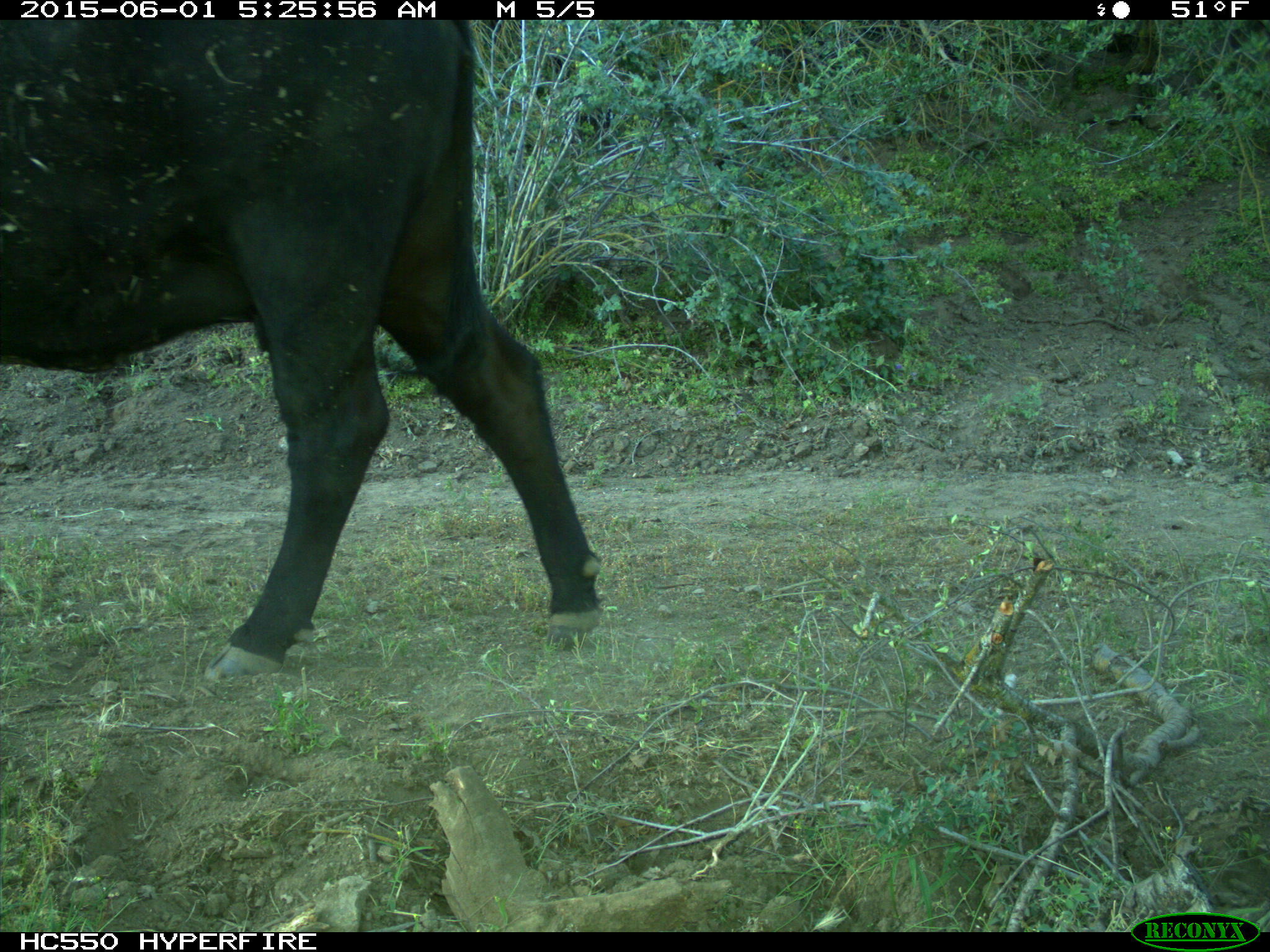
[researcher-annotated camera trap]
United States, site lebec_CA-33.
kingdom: Animalia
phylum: Chordata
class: Mammalia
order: Artiodactyla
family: Bovidae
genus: Bos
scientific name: Bos taurus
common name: domestic cow